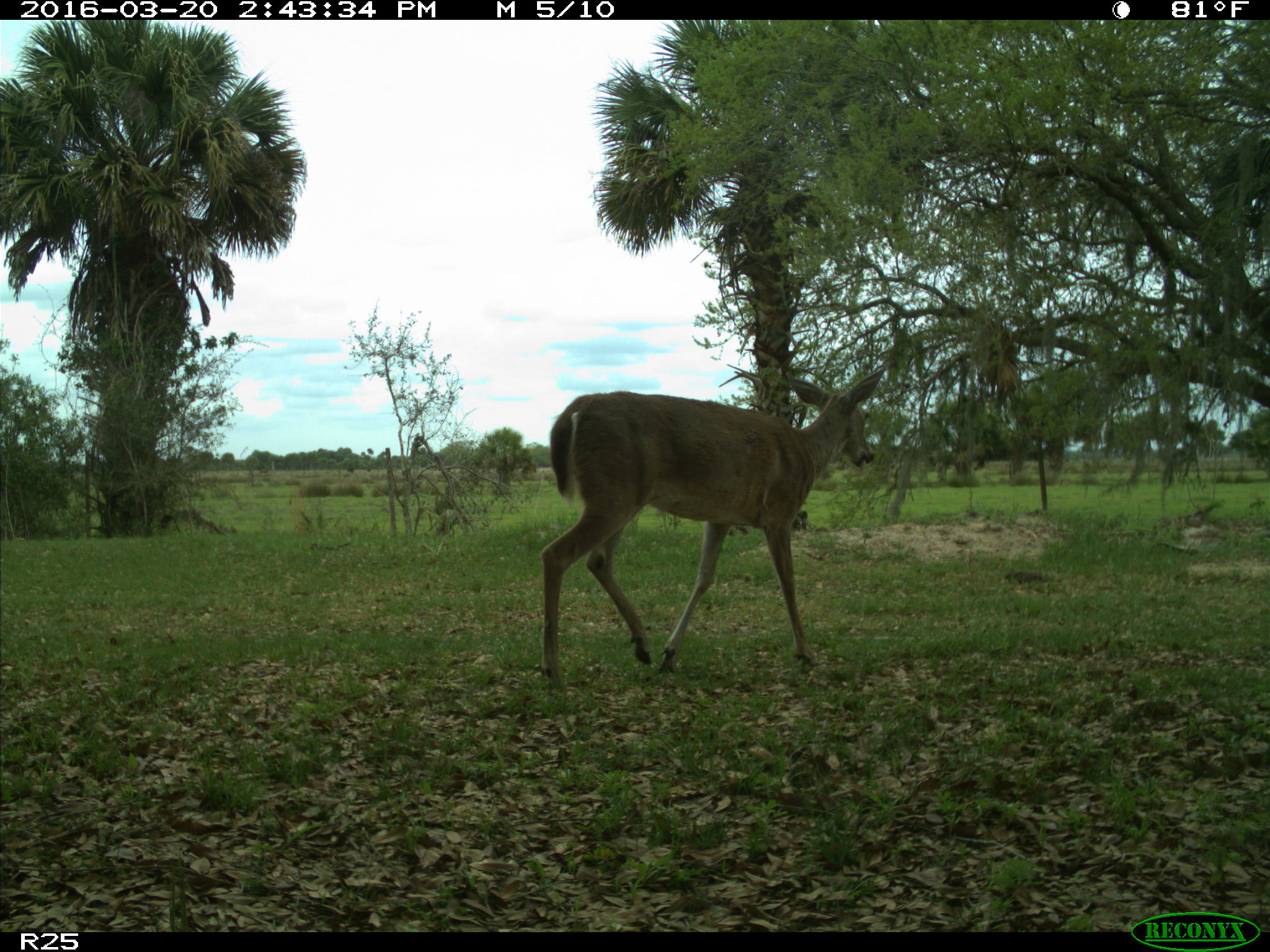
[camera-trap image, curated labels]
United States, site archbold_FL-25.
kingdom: Animalia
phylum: Chordata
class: Mammalia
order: Artiodactyla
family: Cervidae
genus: Odocoileus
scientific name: Odocoileus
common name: deer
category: unidentified deer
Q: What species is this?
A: Unidentified deer (deer) (Odocoileus).